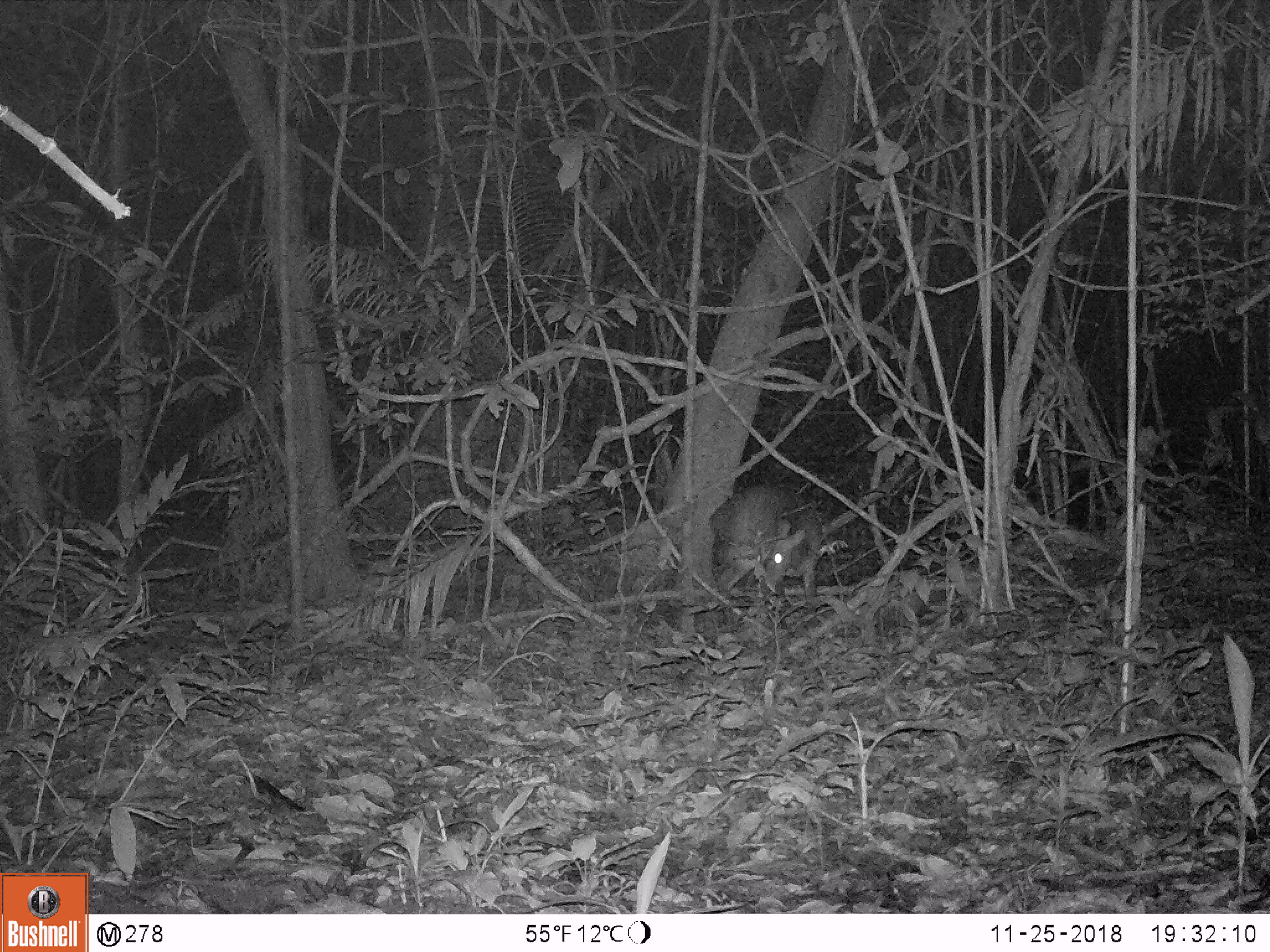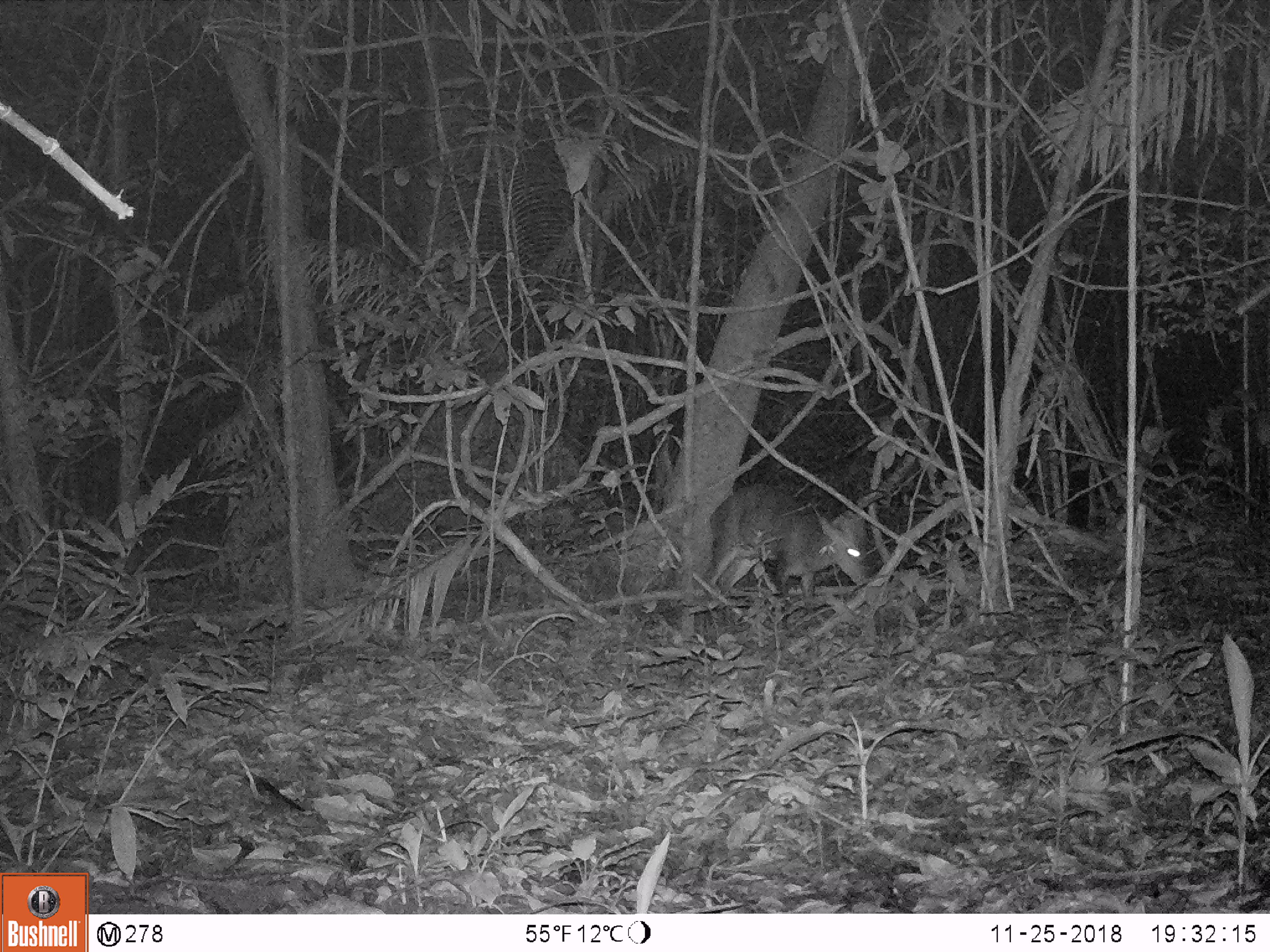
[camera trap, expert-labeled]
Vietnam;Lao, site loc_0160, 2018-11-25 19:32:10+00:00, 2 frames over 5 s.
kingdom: Animalia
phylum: Chordata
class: Mammalia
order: Artiodactyla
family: Cervidae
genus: Muntiacus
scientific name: Muntiacus vuquangensis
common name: large-antlered muntjac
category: large antlered muntjac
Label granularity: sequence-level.